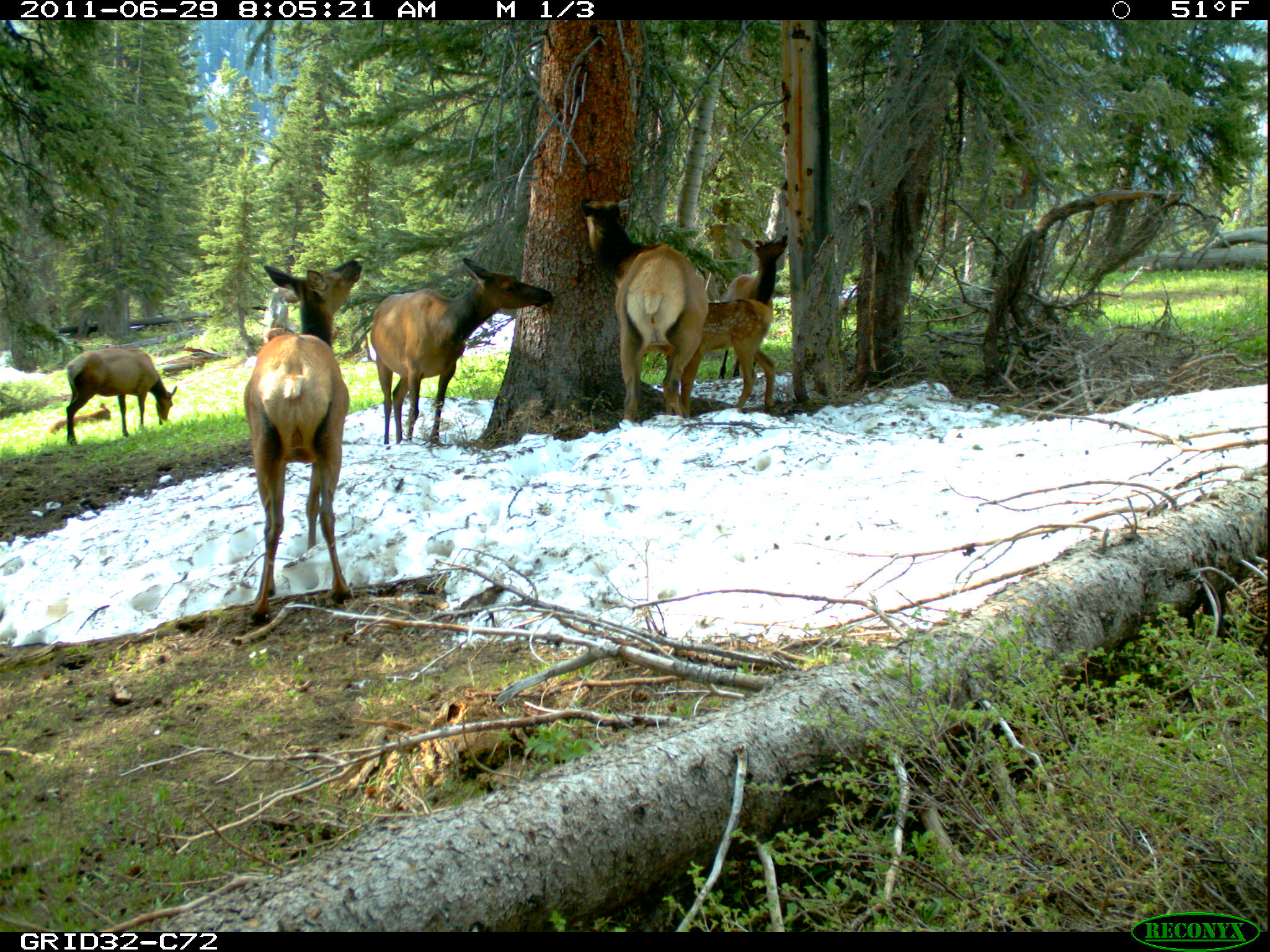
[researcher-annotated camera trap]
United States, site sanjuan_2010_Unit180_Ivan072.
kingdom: Animalia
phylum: Chordata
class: Mammalia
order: Artiodactyla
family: Cervidae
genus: Cervus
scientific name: Cervus elaphus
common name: red deer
Cervus elaphus (red deer).